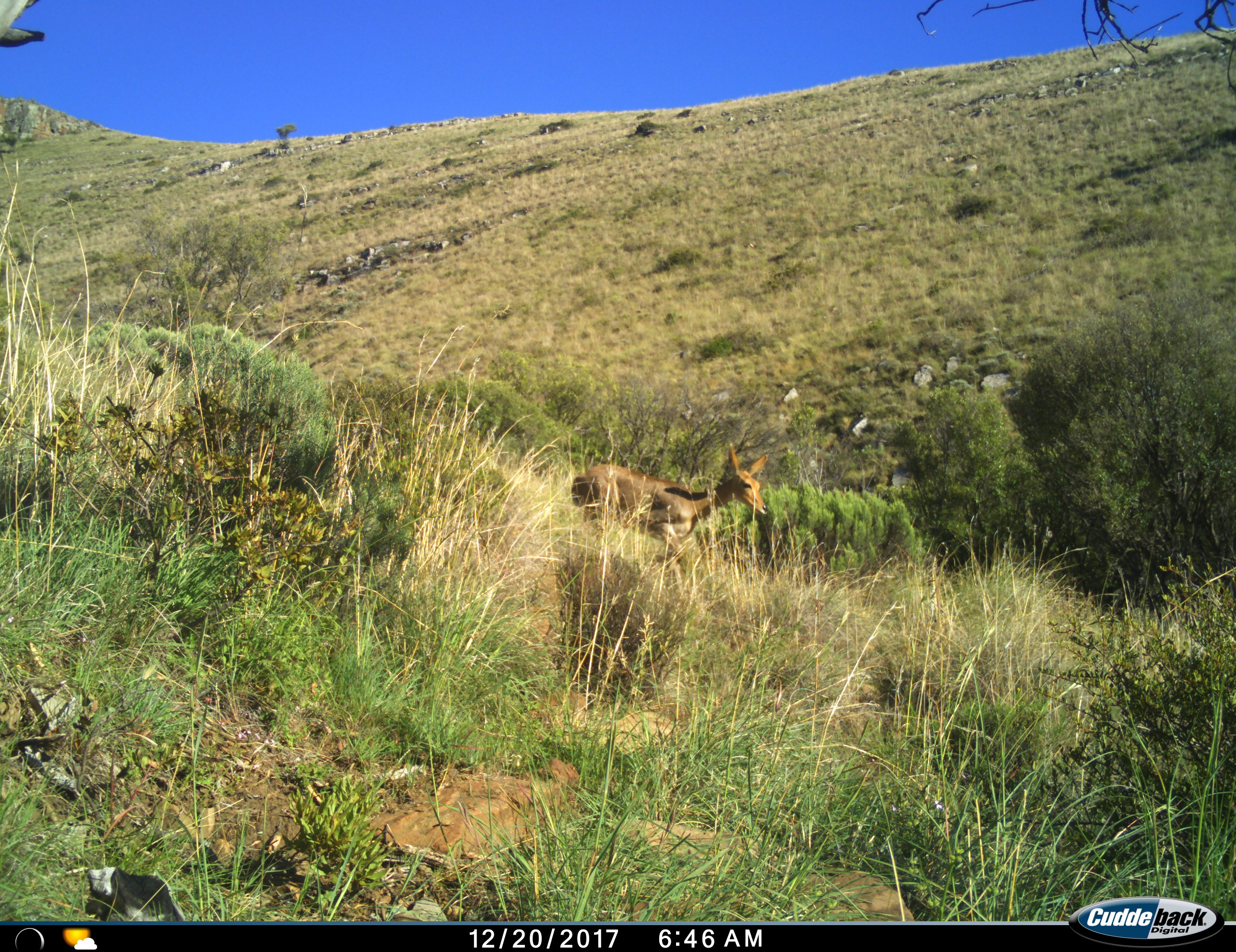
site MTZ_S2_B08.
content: unidentified animal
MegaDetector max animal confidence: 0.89